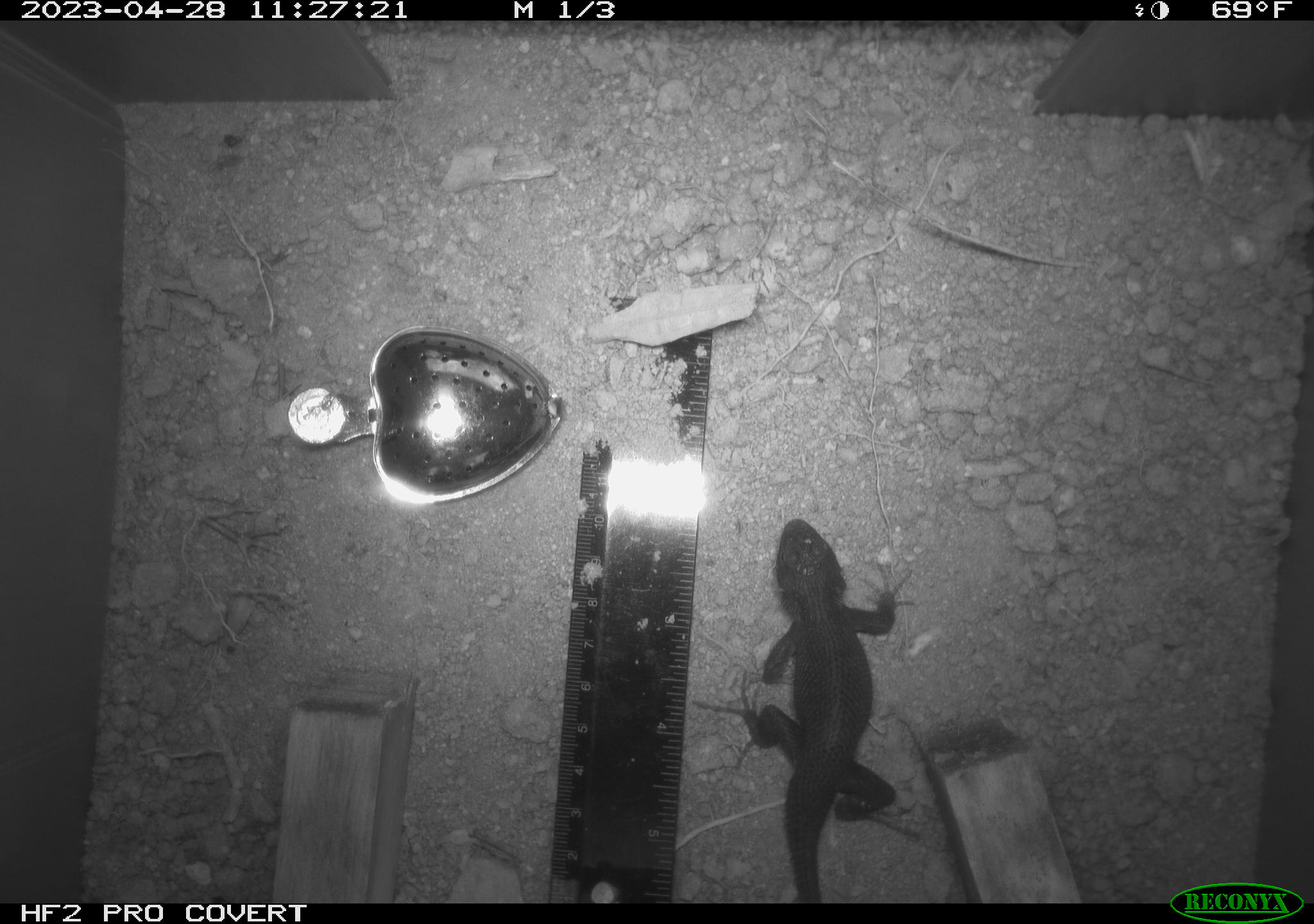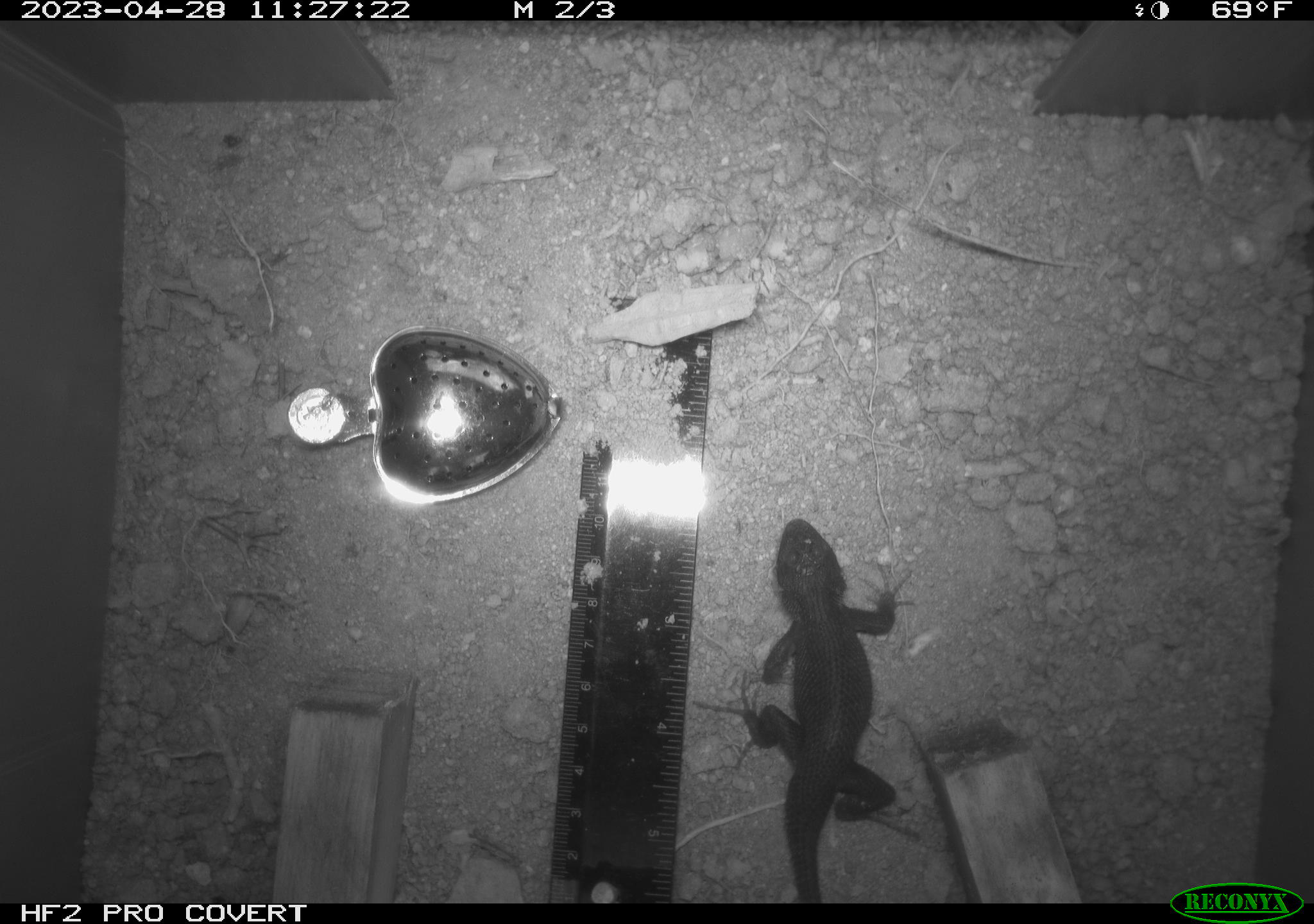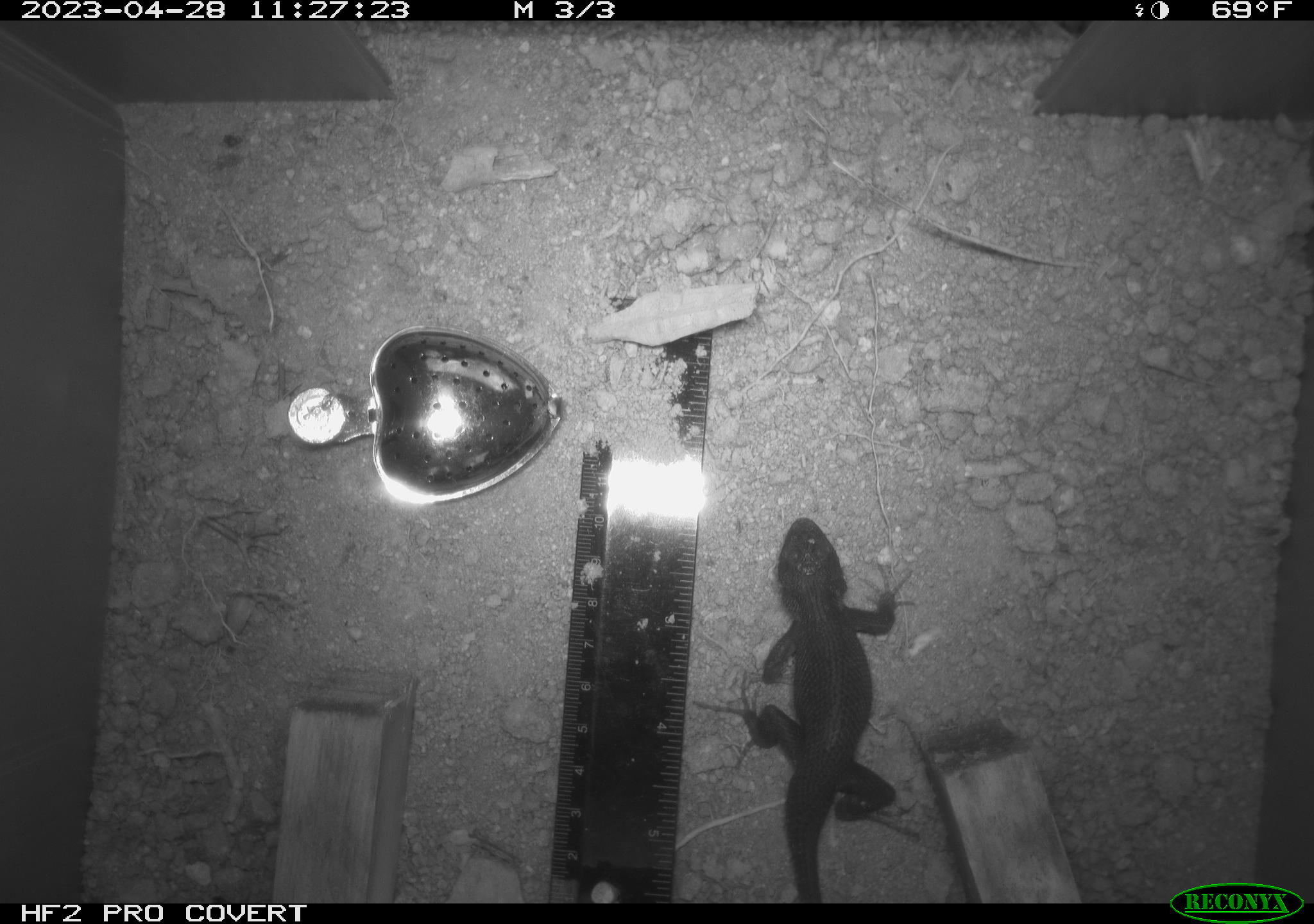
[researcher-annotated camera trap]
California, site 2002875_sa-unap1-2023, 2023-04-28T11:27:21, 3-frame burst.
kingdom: Animalia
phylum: Chordata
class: Reptilia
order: Squamata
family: Phrynosomatidae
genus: Sceloporus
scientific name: Sceloporus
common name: spiny lizards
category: sceloporus species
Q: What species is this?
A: Sceloporus species (spiny lizards) (Sceloporus).